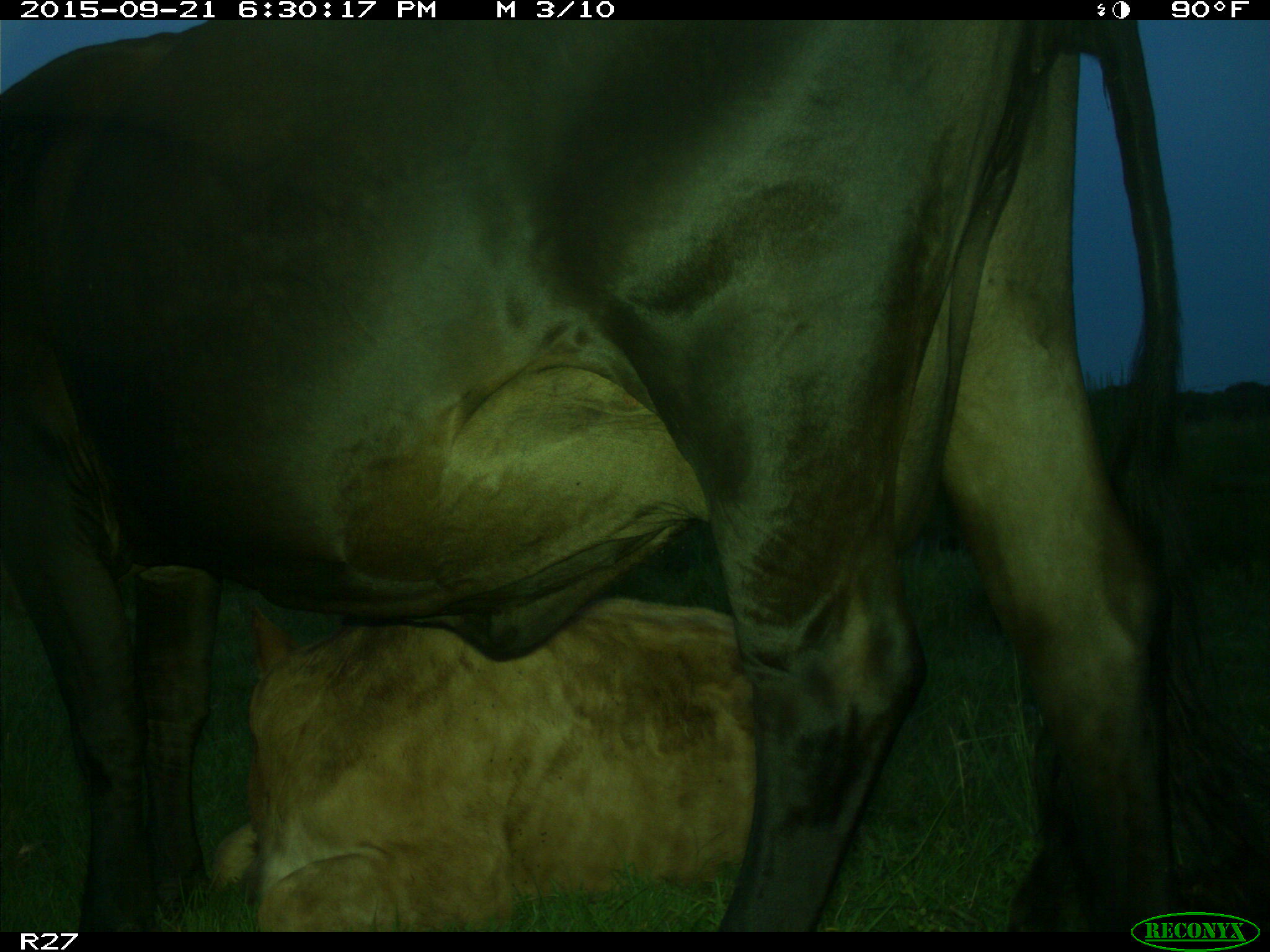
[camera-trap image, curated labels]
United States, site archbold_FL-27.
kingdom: Animalia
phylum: Chordata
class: Mammalia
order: Artiodactyla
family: Bovidae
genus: Bos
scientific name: Bos taurus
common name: domestic cow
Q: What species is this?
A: Bos taurus (domestic cow).